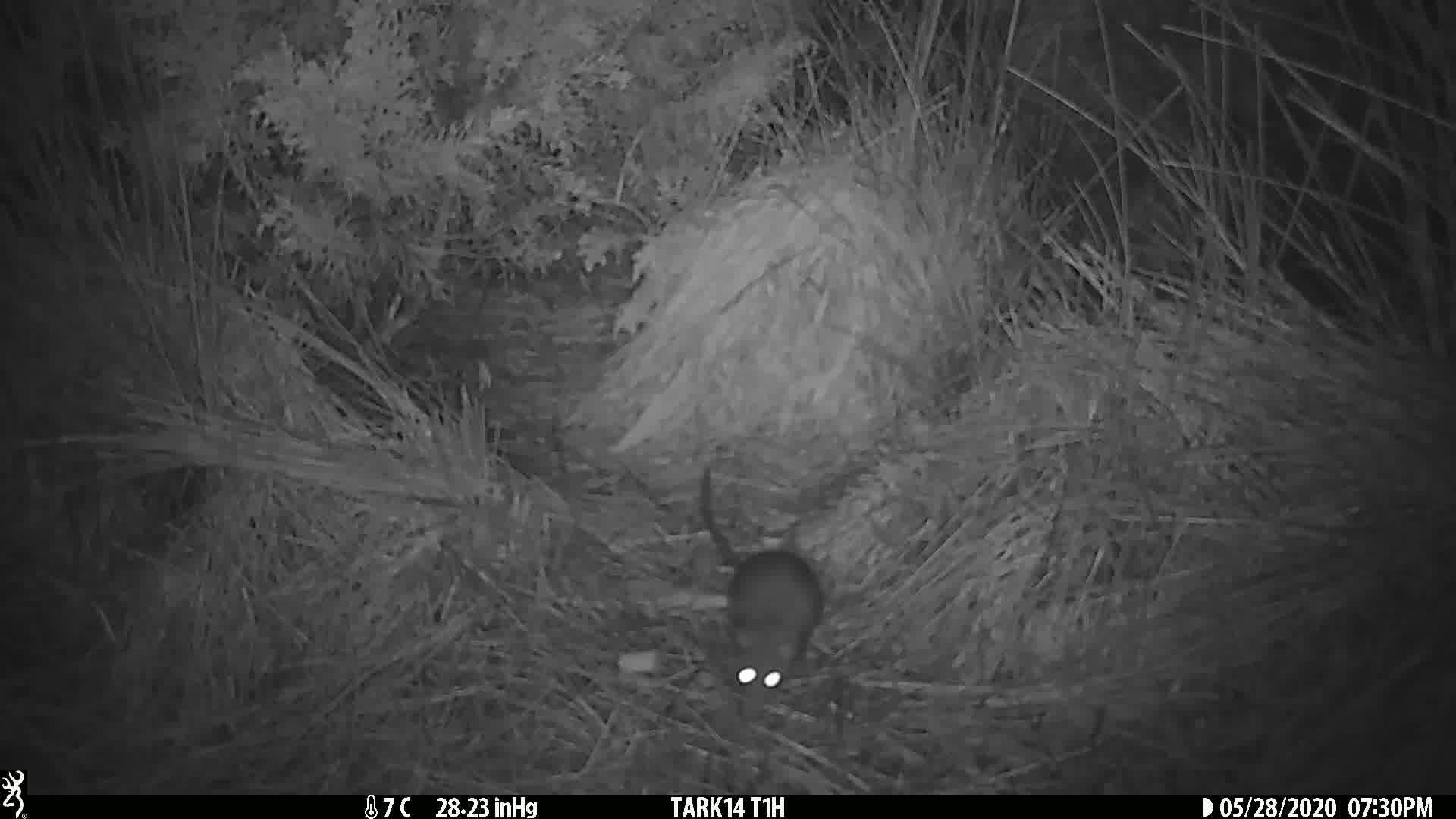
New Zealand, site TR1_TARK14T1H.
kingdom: Animalia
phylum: Chordata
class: Mammalia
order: Rodentia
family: Muridae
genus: Rattus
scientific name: Rattus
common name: rat